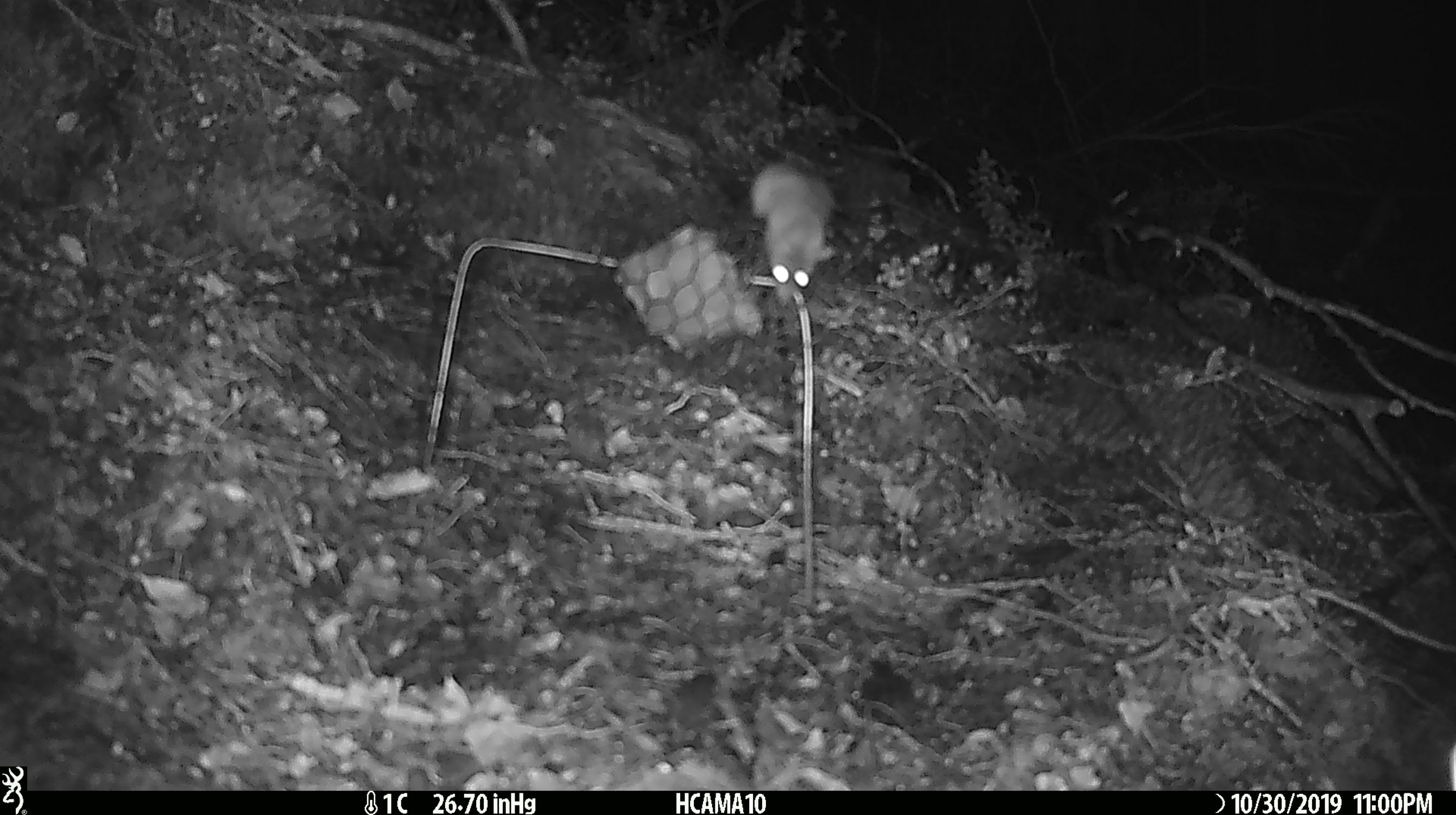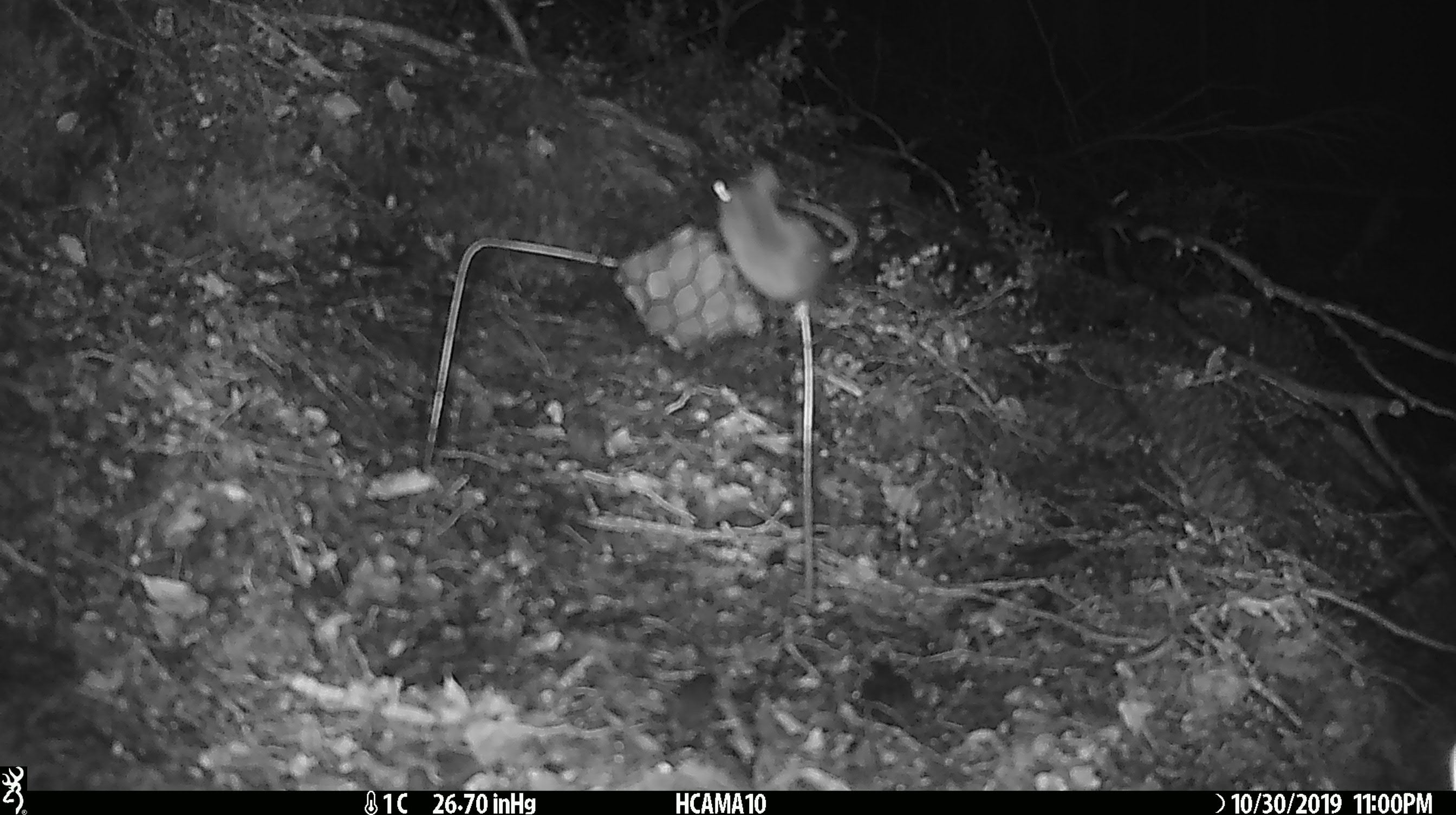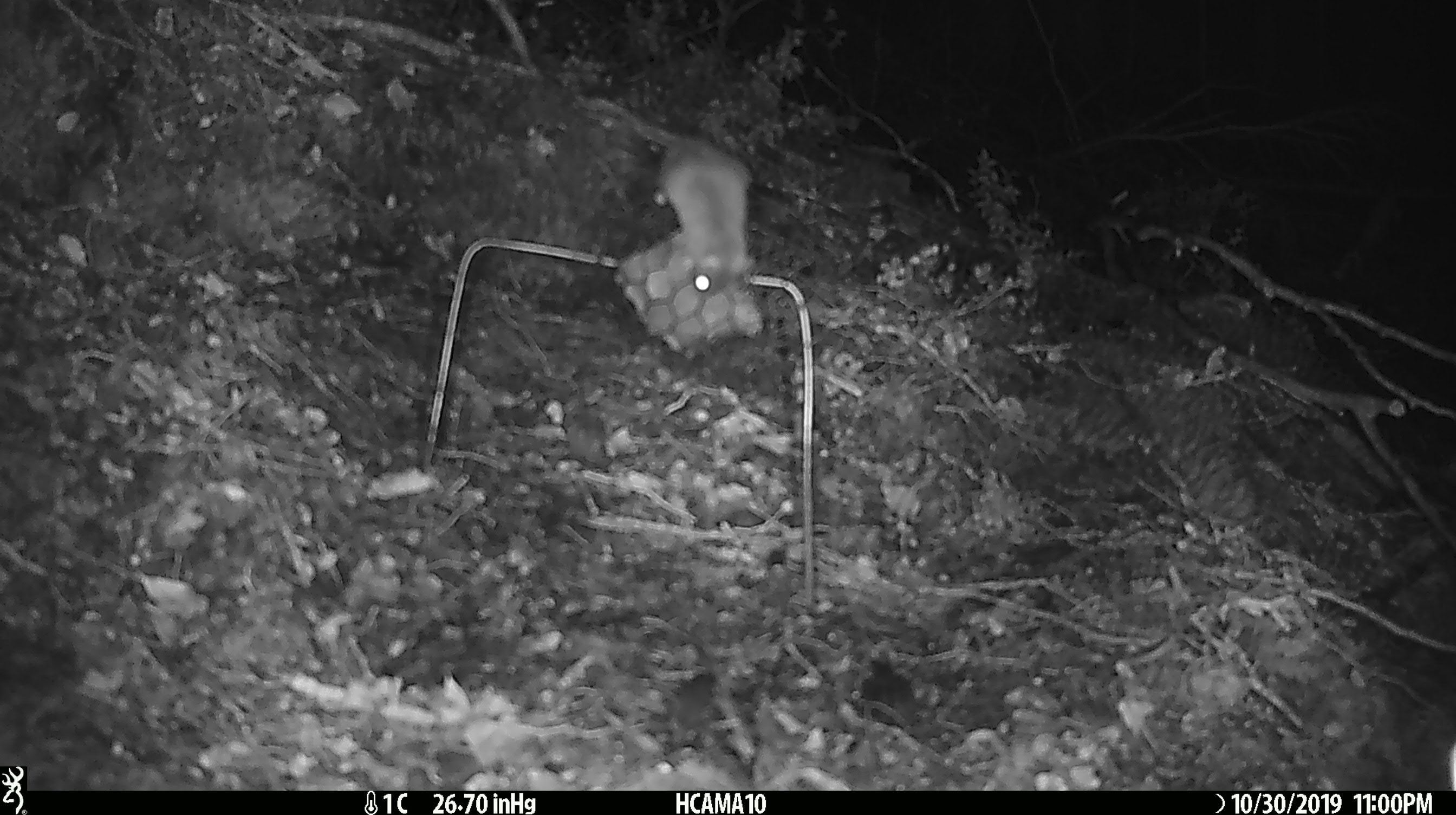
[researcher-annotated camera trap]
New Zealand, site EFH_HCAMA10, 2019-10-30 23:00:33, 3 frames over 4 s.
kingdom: Animalia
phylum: Chordata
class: Mammalia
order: Rodentia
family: Muridae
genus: Mus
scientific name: Mus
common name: mouse